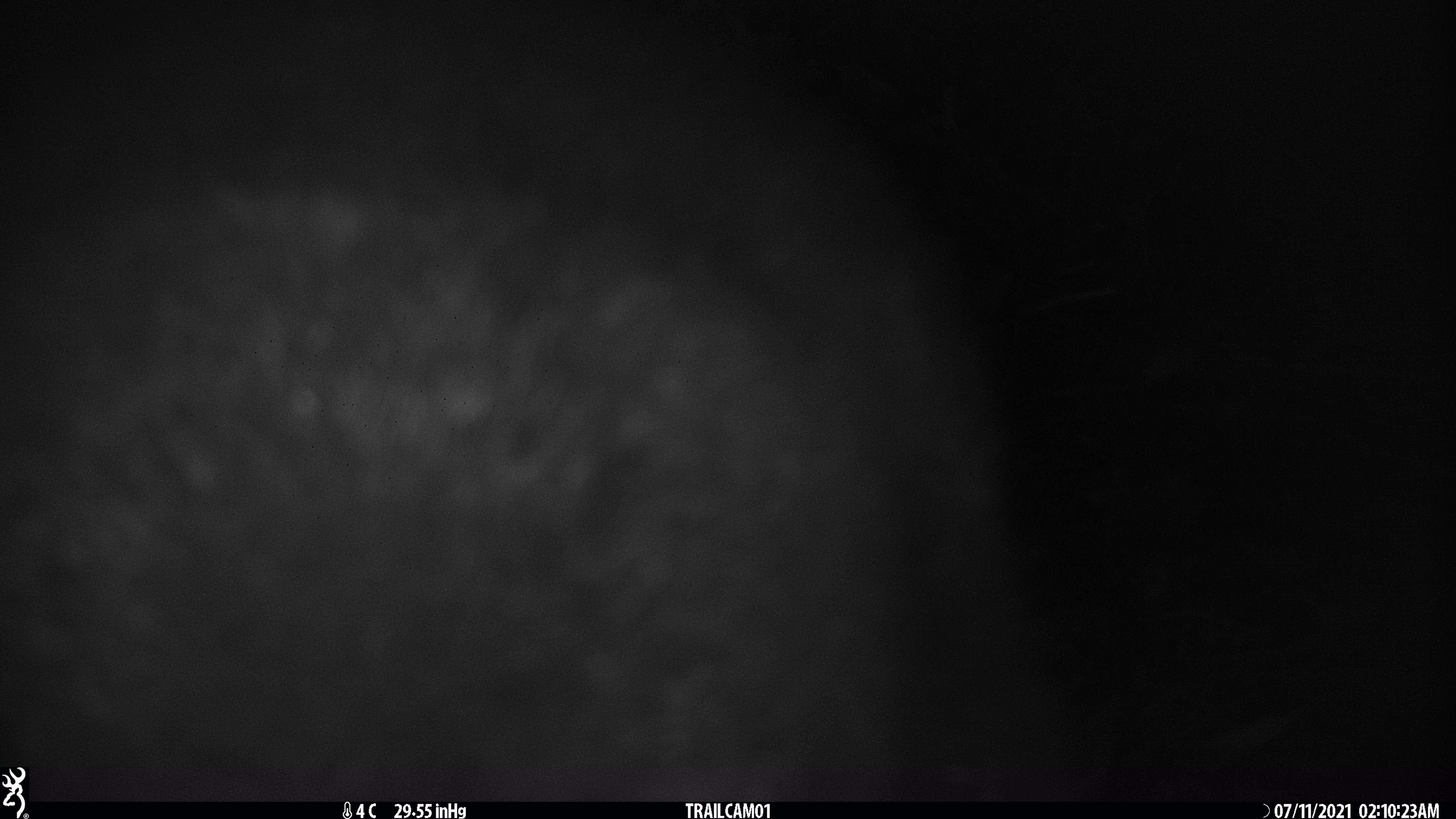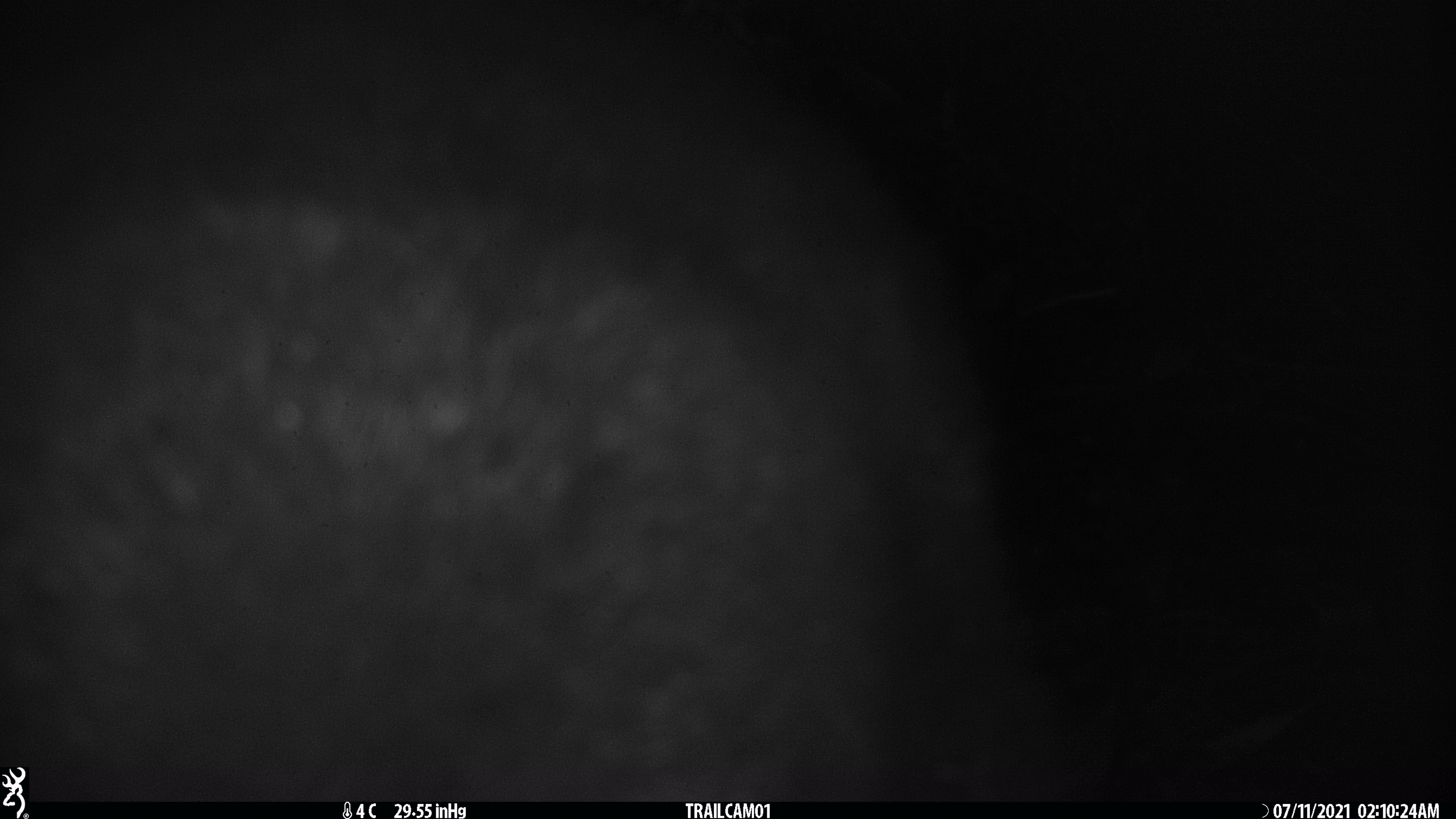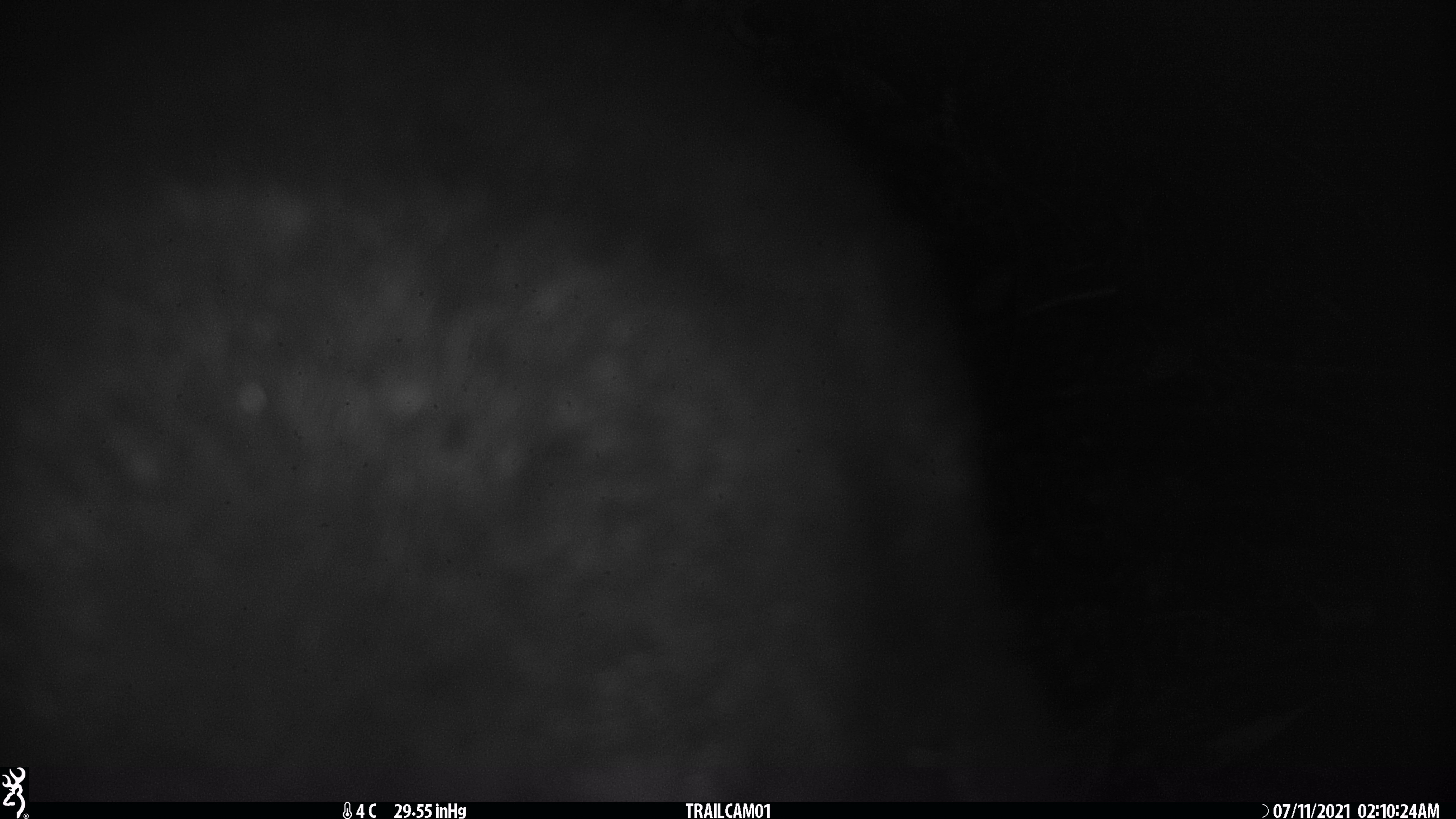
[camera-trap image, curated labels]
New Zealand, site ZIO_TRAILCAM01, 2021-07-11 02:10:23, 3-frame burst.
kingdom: Animalia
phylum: Chordata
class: Mammalia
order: Diprotodontia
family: Phalangeridae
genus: Trichosurus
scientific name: Trichosurus vulpecula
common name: common brushtail possum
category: possum